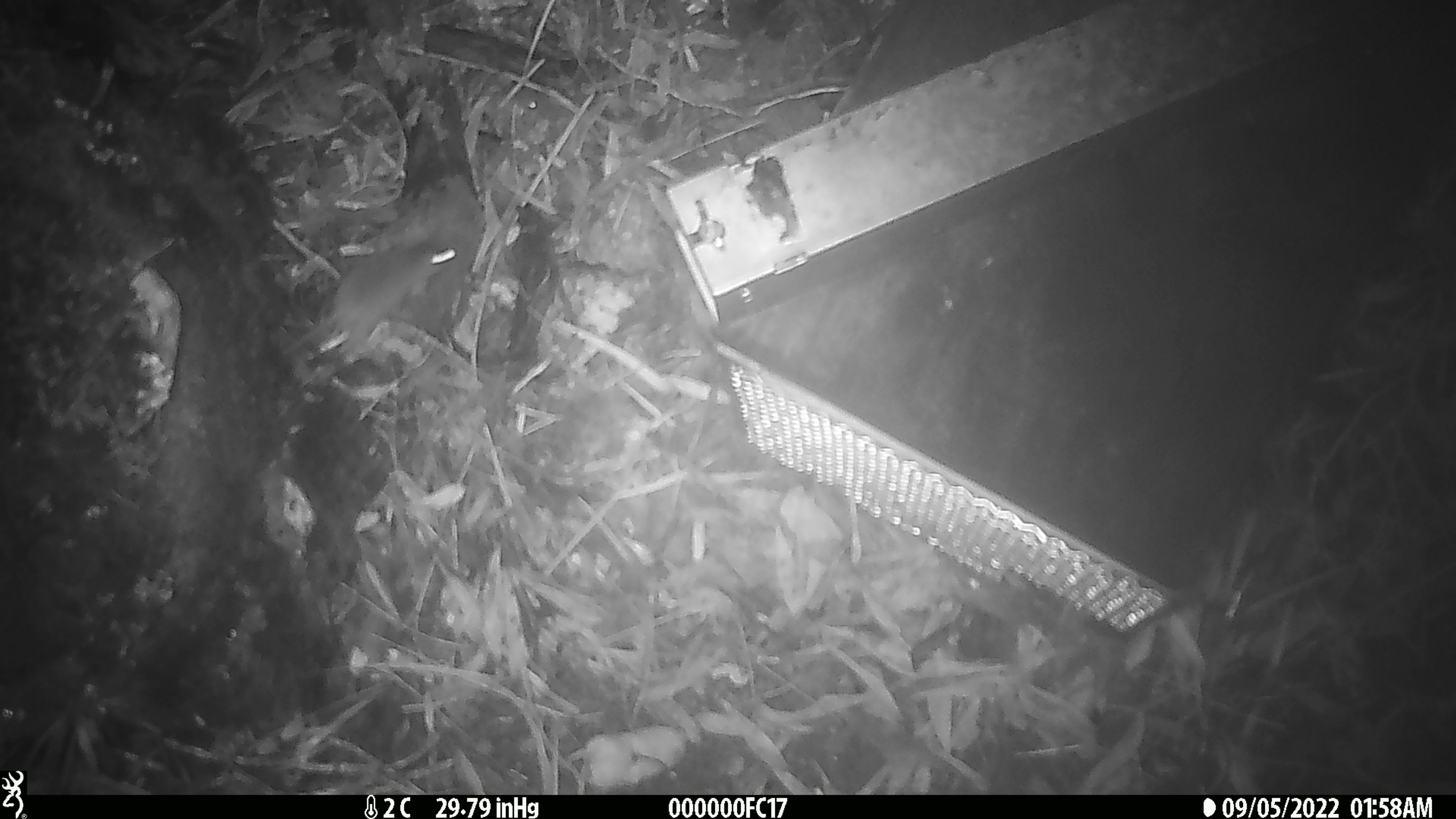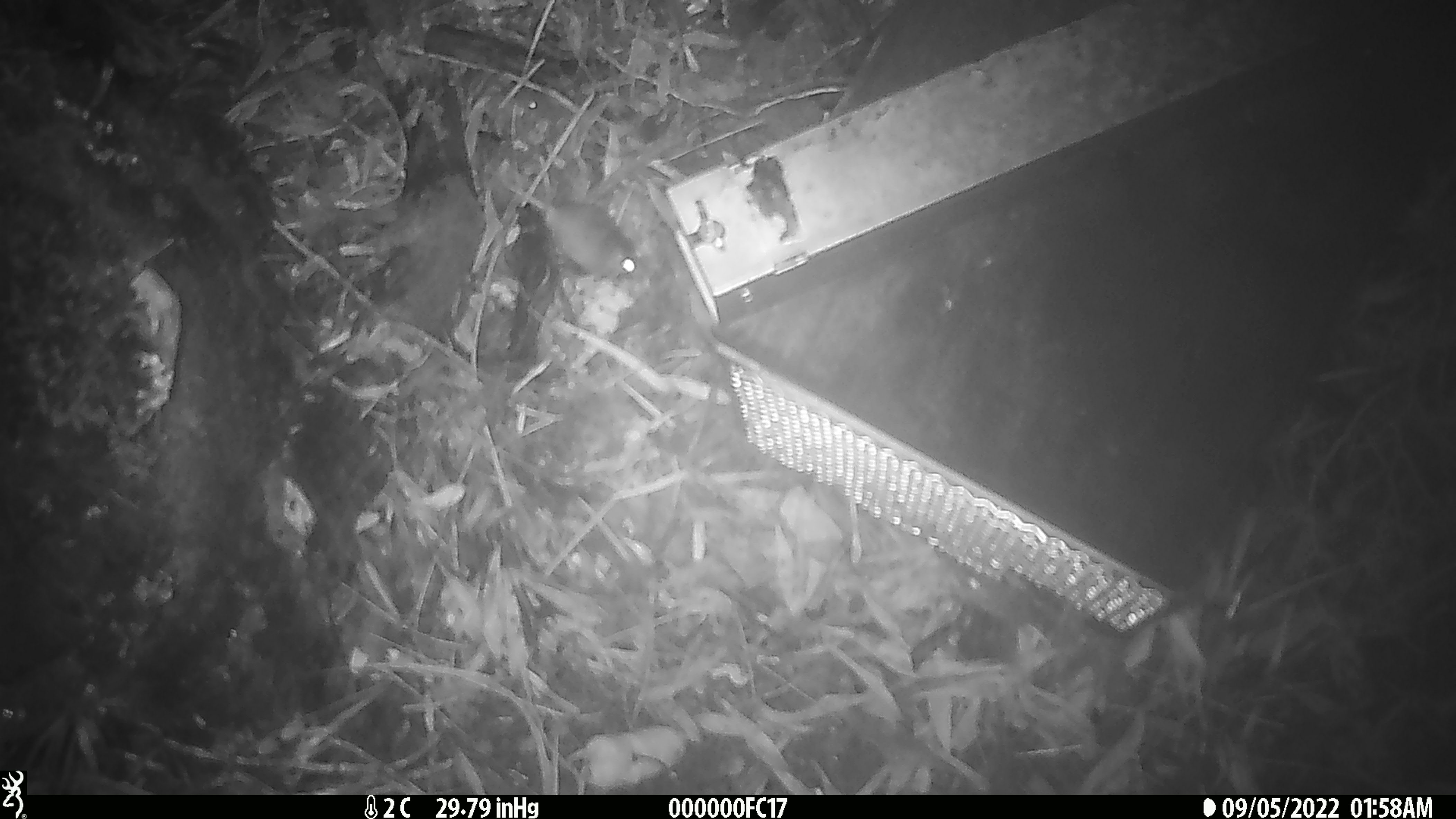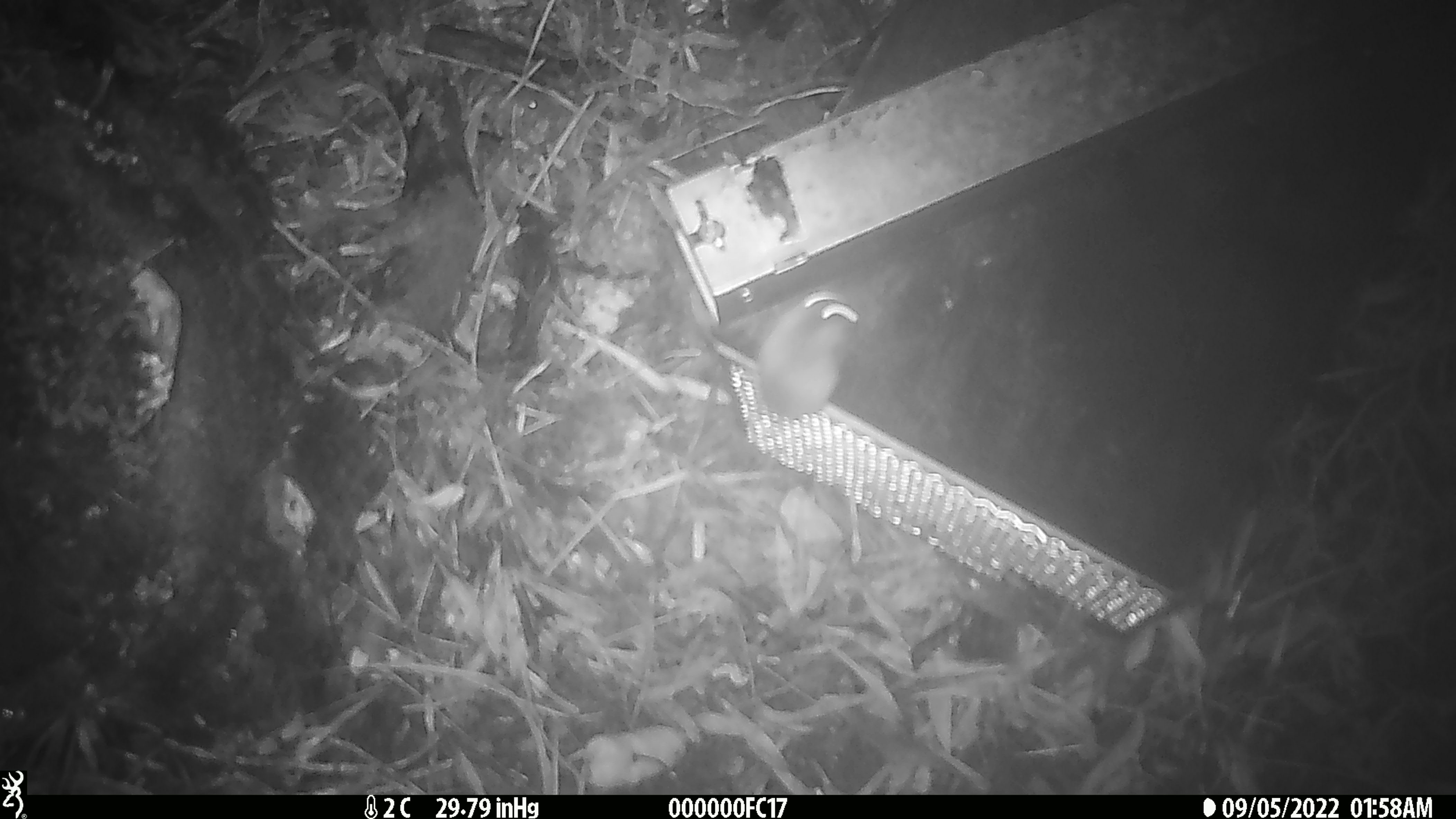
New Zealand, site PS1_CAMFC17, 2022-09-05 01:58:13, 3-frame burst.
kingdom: Animalia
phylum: Chordata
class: Mammalia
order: Rodentia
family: Muridae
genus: Mus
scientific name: Mus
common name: mouse